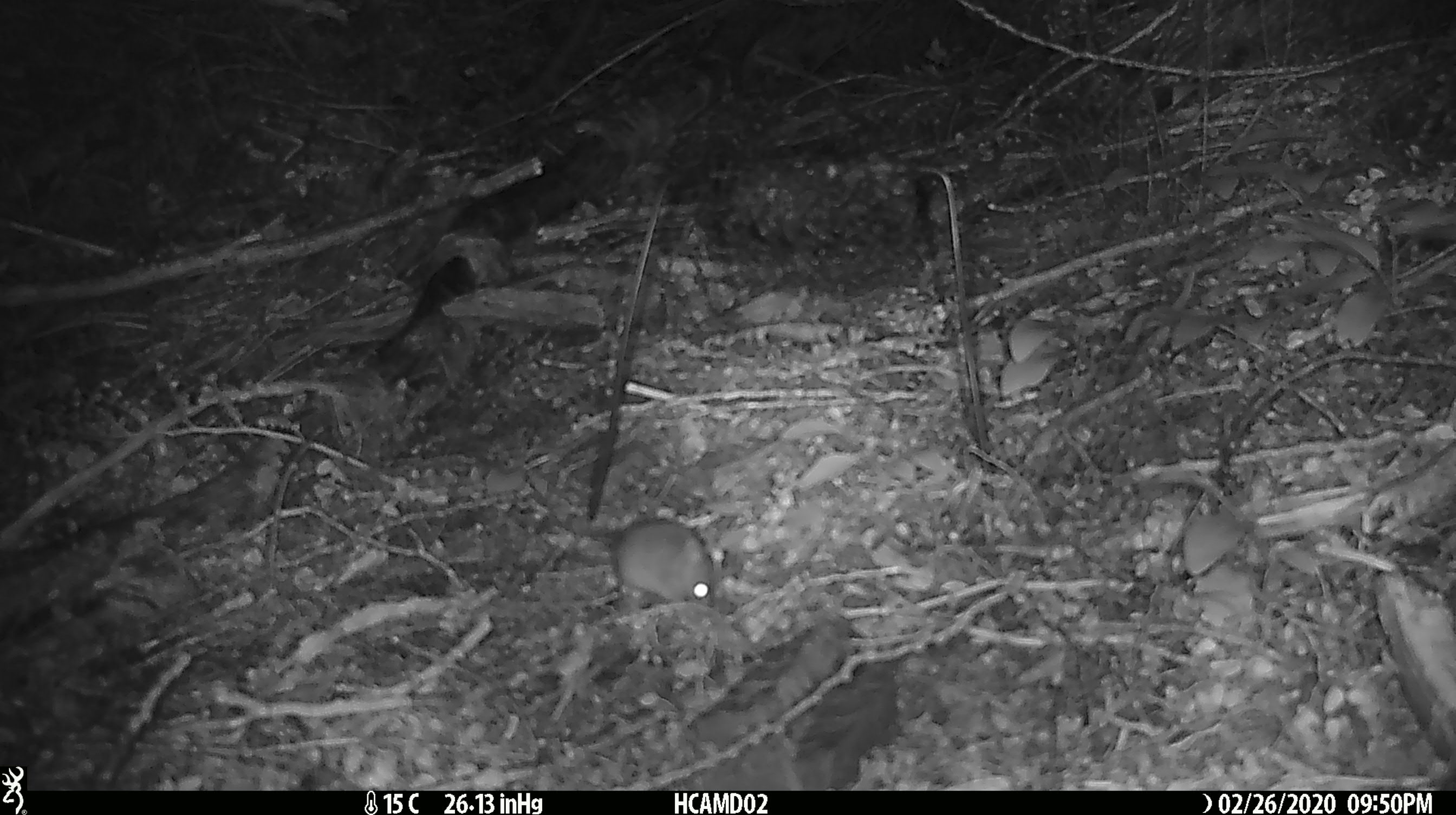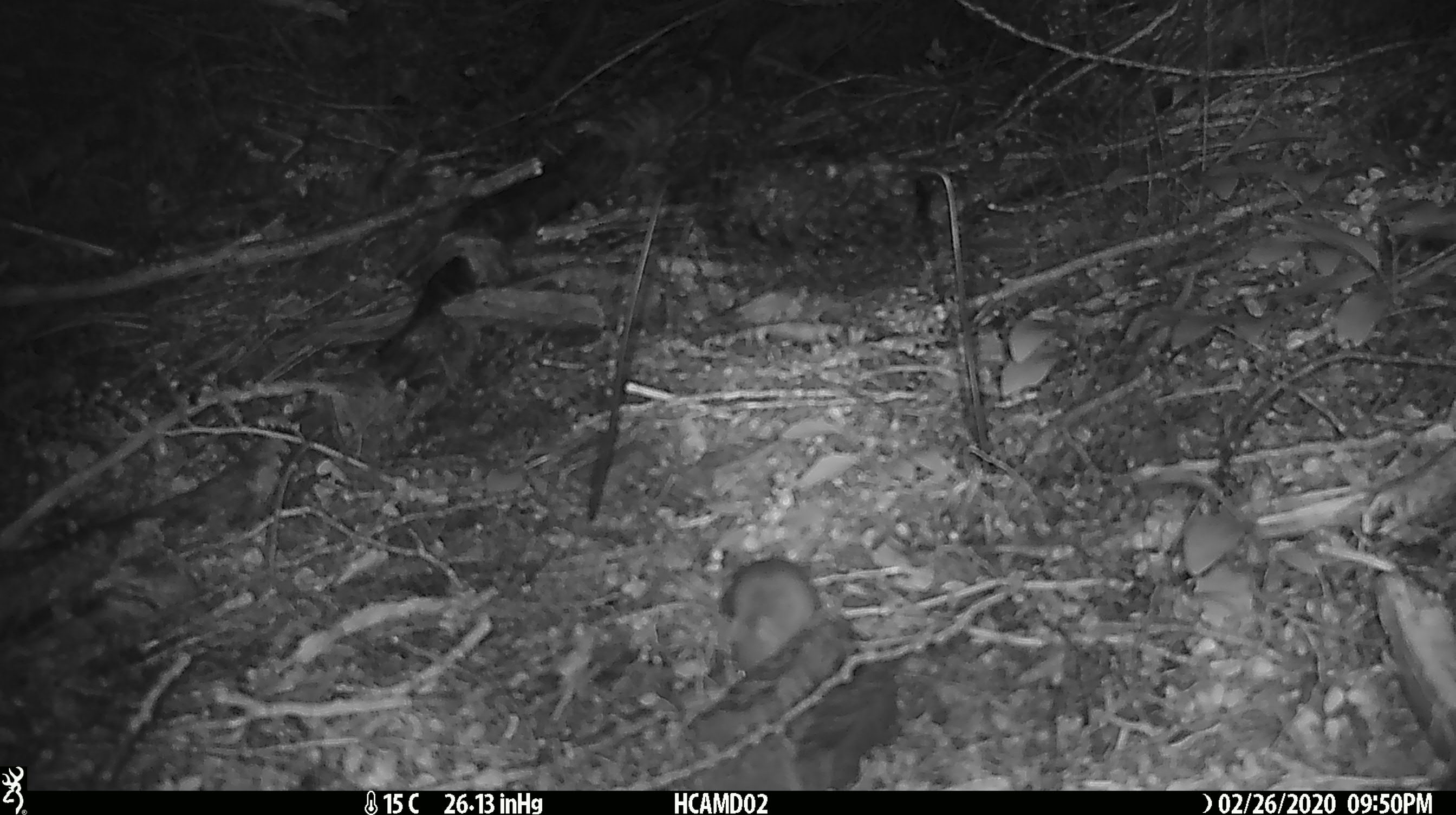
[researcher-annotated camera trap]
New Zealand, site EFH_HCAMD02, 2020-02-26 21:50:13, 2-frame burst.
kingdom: Animalia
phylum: Chordata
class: Mammalia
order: Rodentia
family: Muridae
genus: Mus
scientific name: Mus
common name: mouse